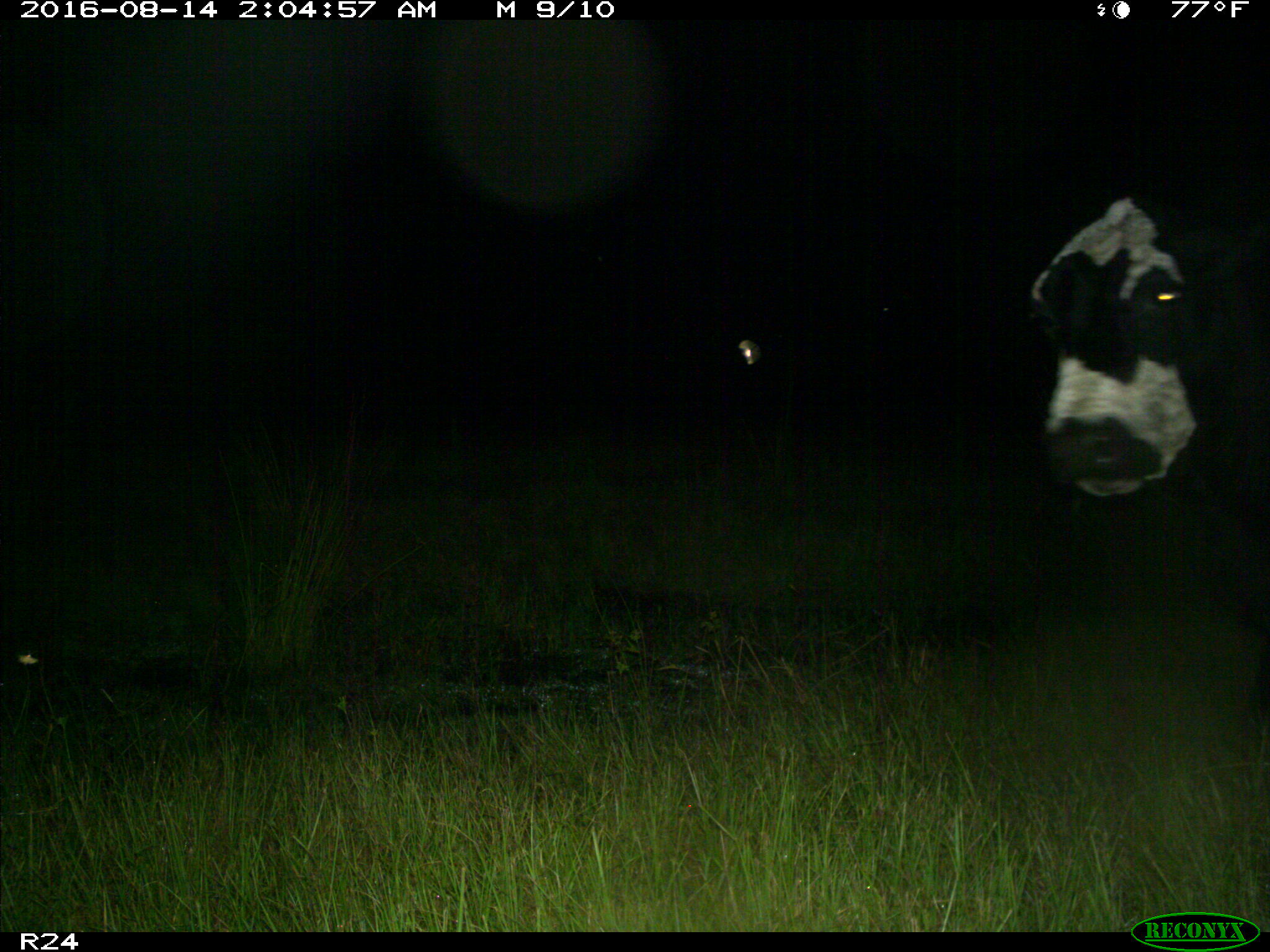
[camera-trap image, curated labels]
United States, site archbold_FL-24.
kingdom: Animalia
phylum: Chordata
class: Mammalia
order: Artiodactyla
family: Bovidae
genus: Bos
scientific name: Bos taurus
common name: domestic cow